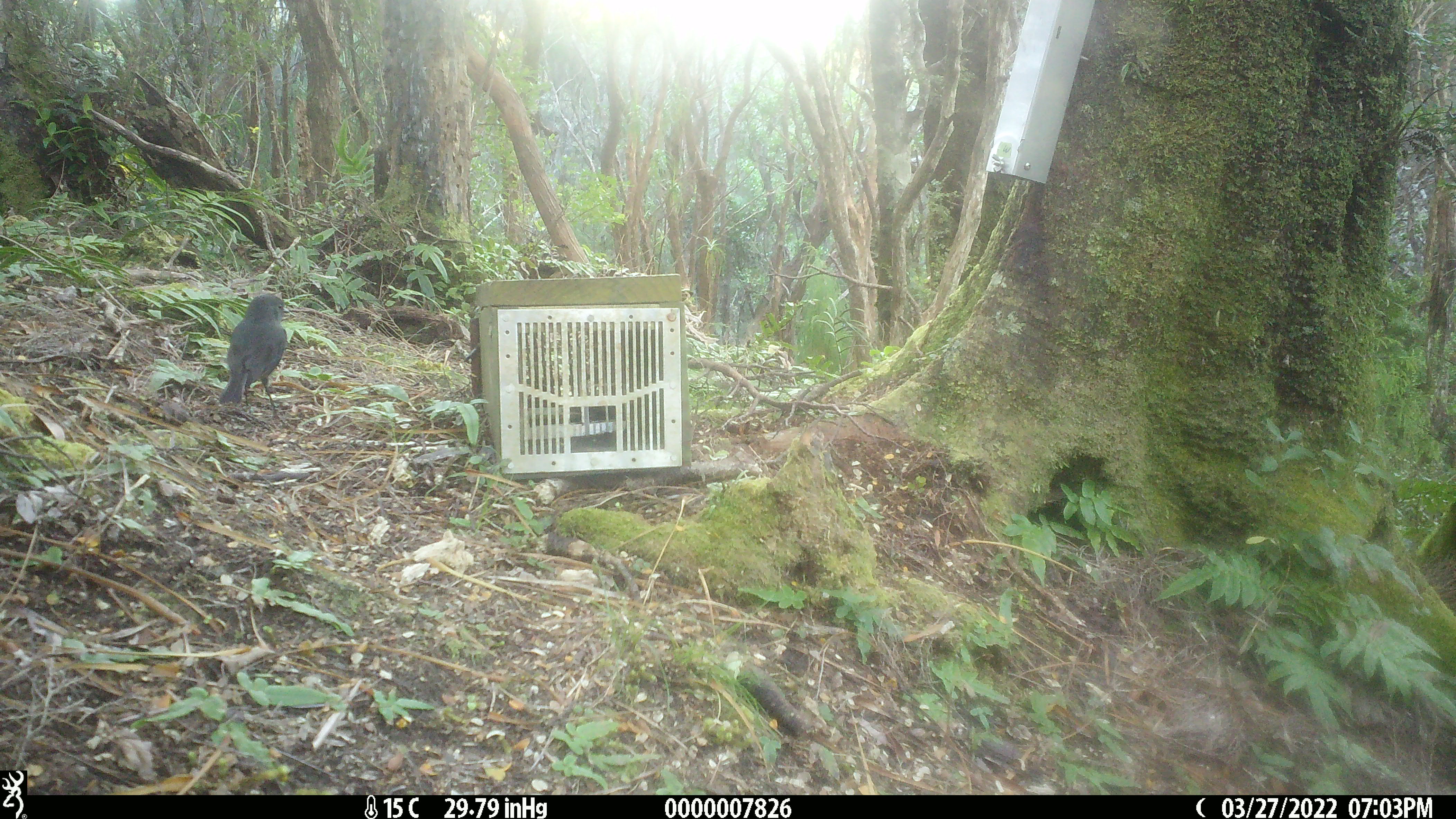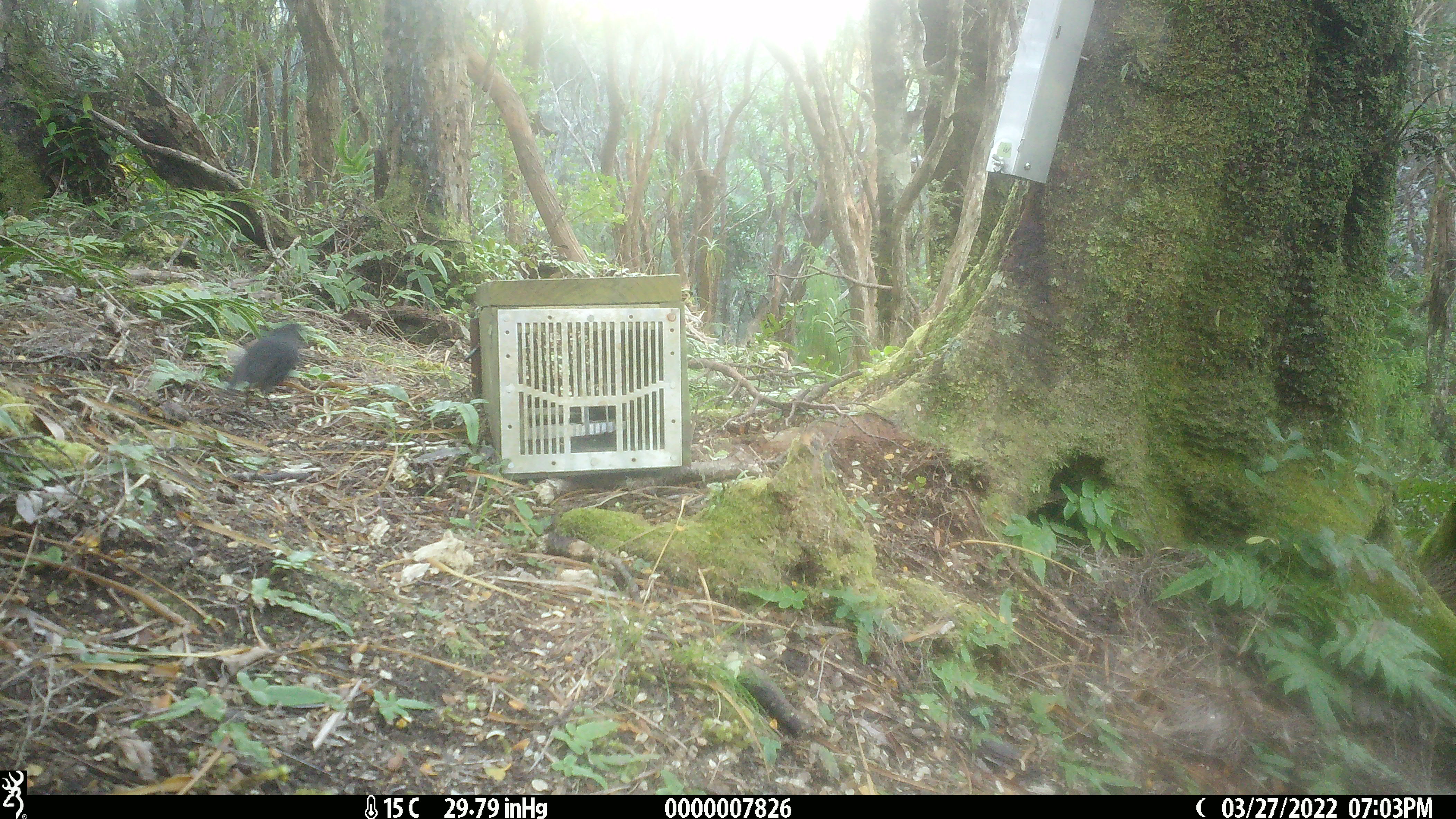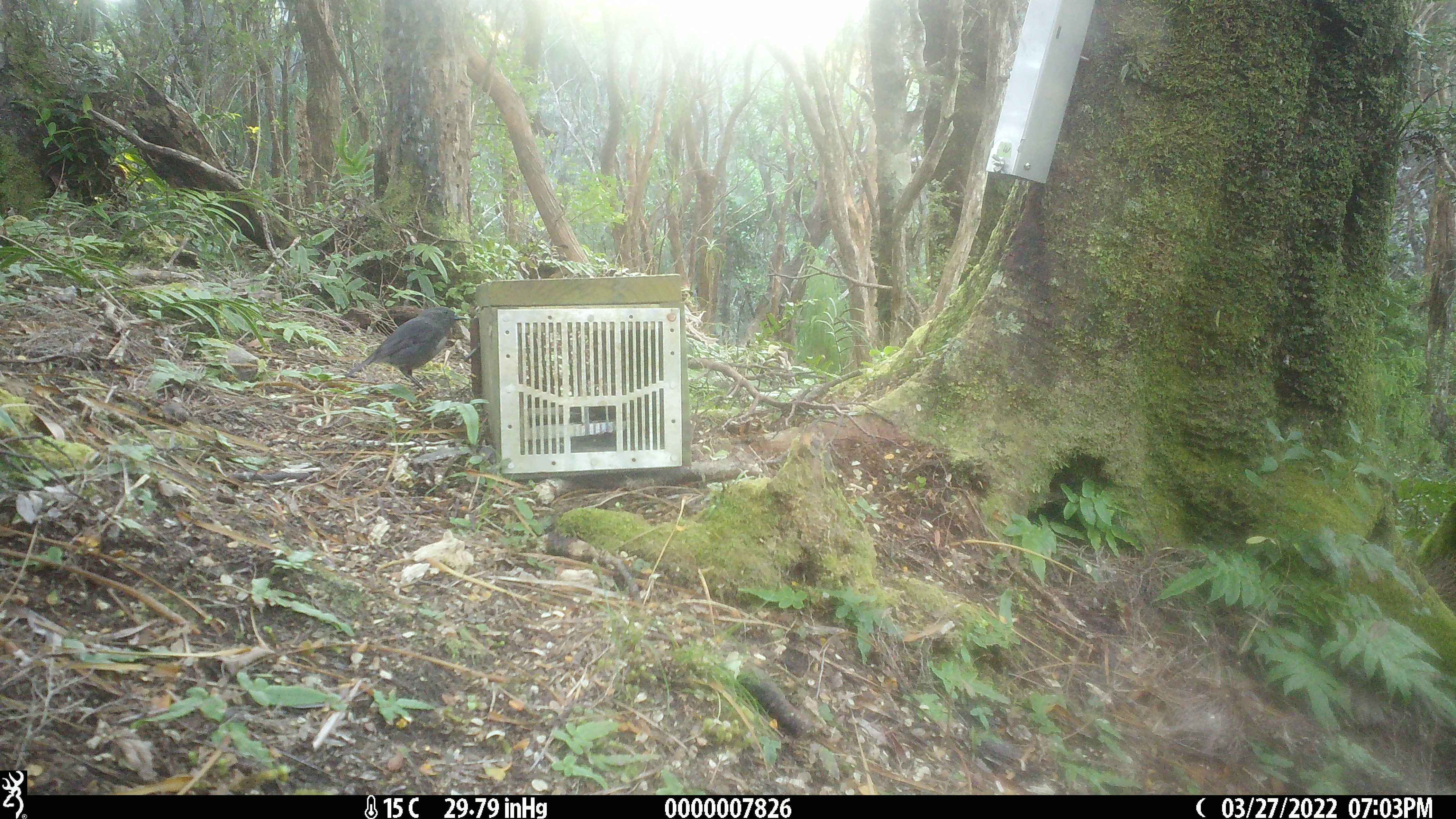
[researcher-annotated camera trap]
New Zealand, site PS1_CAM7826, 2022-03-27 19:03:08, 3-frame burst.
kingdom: Animalia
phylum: Chordata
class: Aves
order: Passeriformes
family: Petroicidae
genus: Petroica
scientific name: Petroica australis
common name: new zealand robin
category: robin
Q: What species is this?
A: Robin (new zealand robin) (Petroica australis).